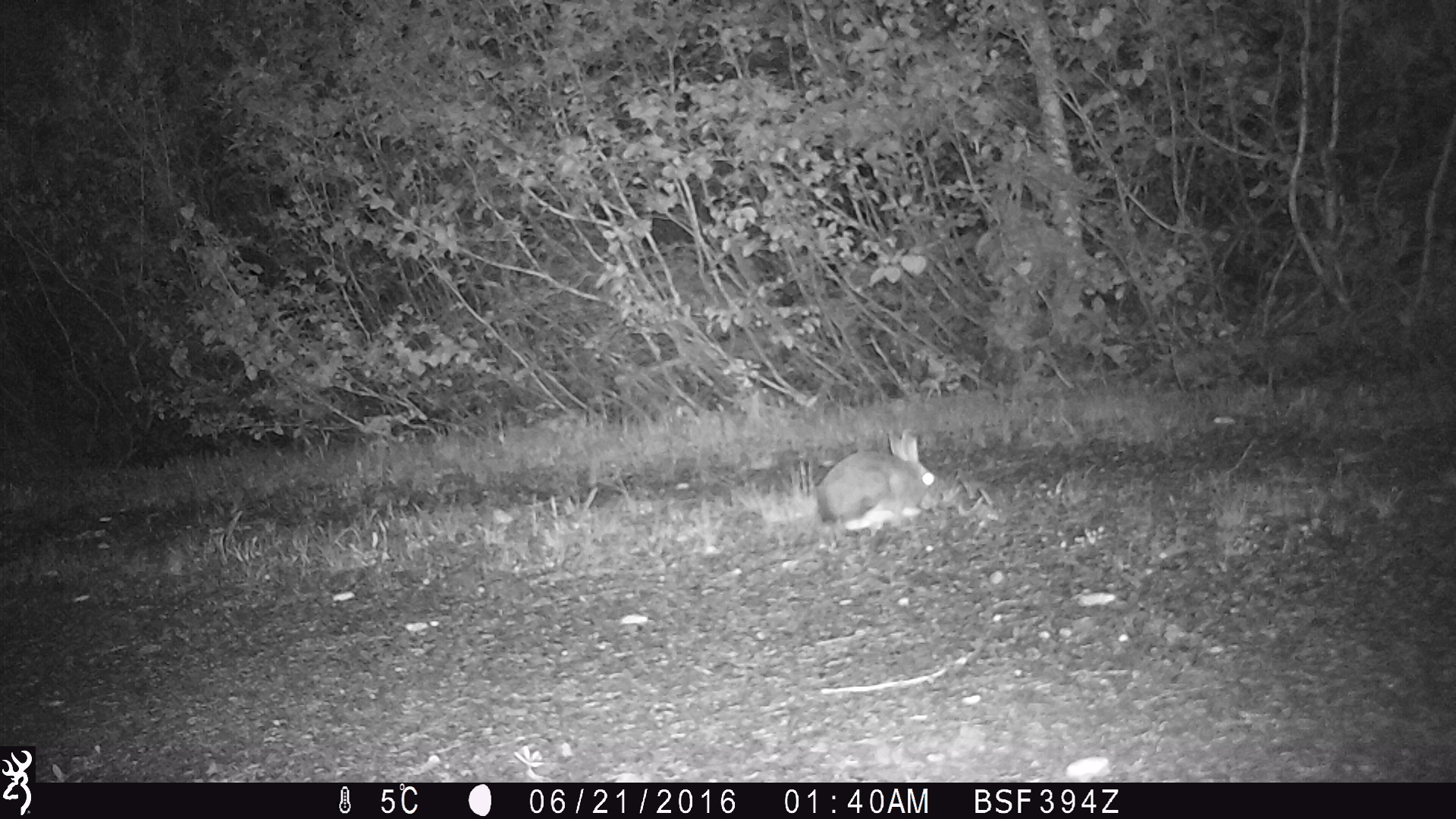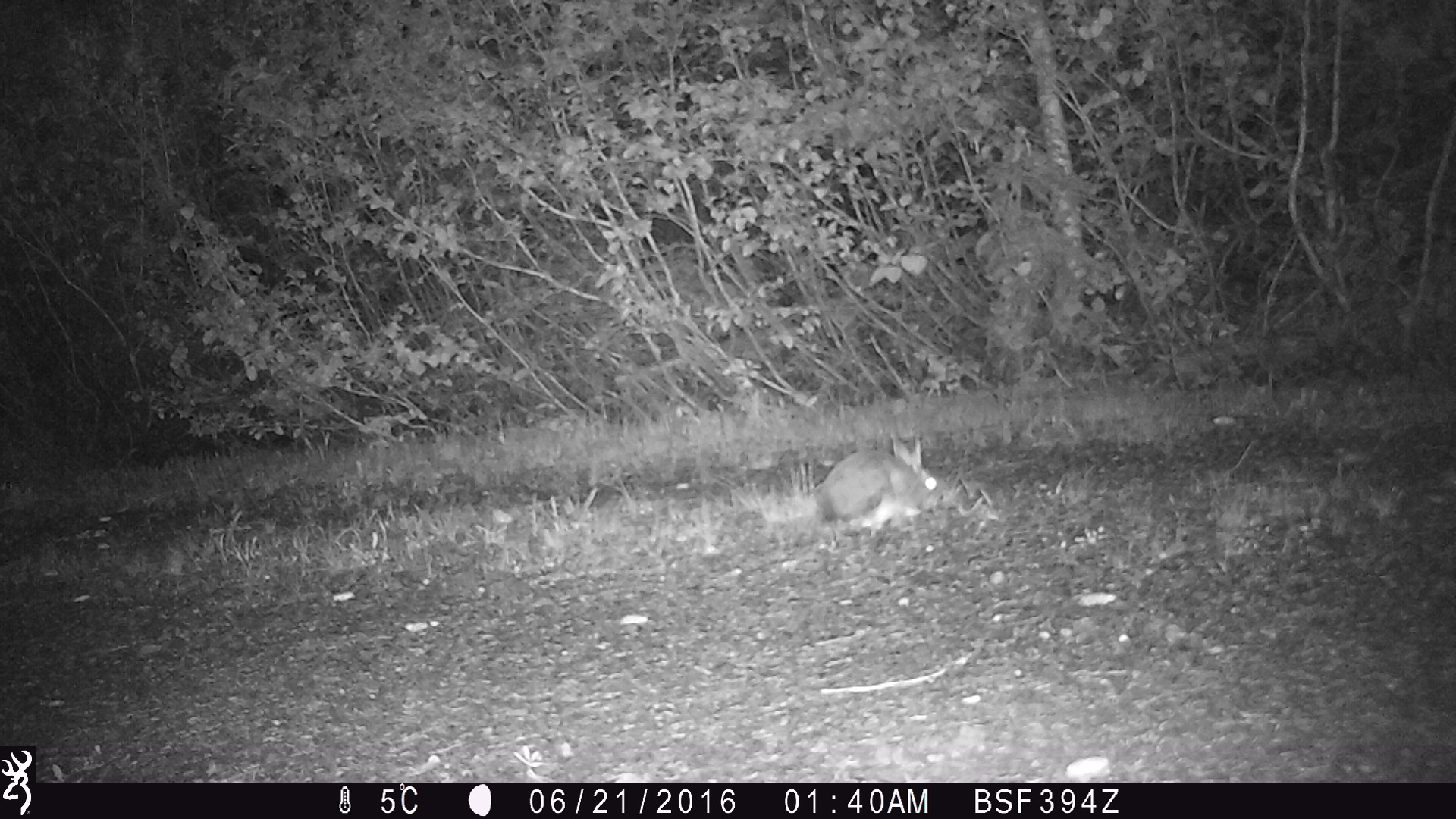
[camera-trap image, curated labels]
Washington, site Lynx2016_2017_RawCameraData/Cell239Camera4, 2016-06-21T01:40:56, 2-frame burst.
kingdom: Animalia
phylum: Chordata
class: Mammalia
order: Lagomorpha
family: Leporidae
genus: Lepus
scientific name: Lepus americanus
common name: snowshoe hare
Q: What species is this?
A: Lepus americanus (snowshoe hare).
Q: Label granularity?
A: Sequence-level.